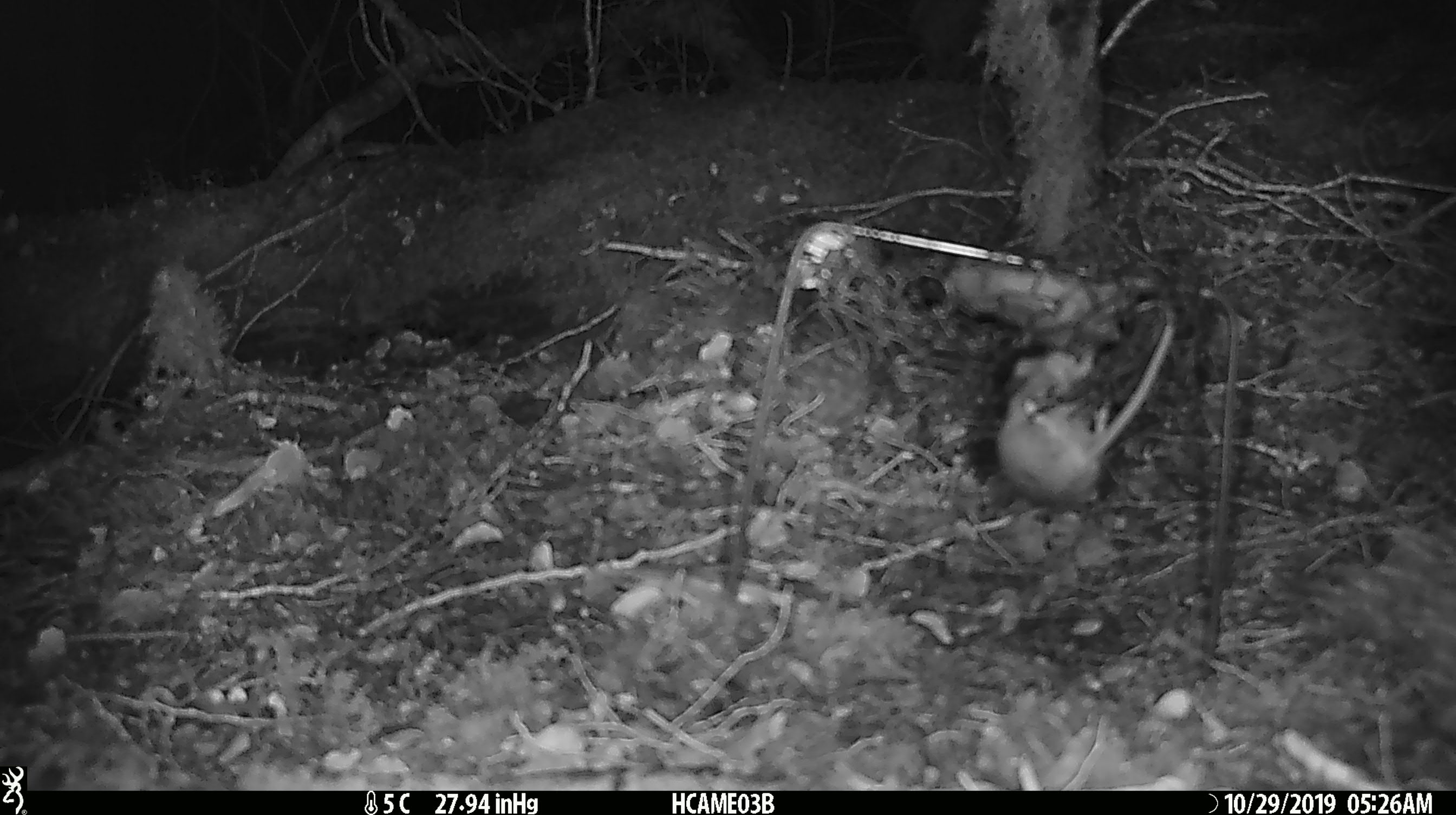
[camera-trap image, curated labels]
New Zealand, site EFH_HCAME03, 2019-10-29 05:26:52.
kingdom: Animalia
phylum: Chordata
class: Mammalia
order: Rodentia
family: Muridae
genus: Mus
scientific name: Mus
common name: mouse